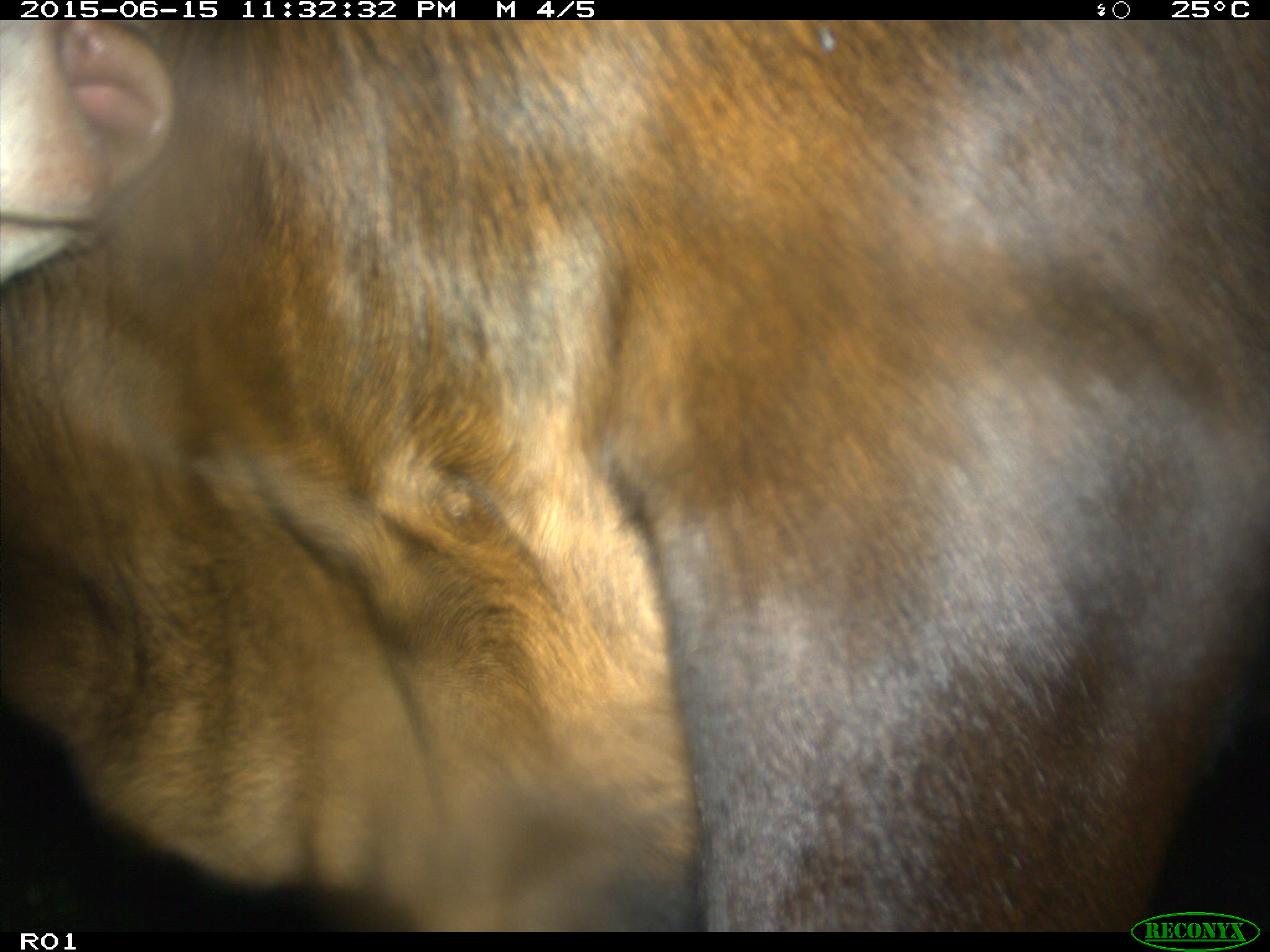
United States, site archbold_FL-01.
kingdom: Animalia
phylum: Chordata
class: Mammalia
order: Artiodactyla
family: Bovidae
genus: Bos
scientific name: Bos taurus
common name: domestic cow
Bos taurus (domestic cow).